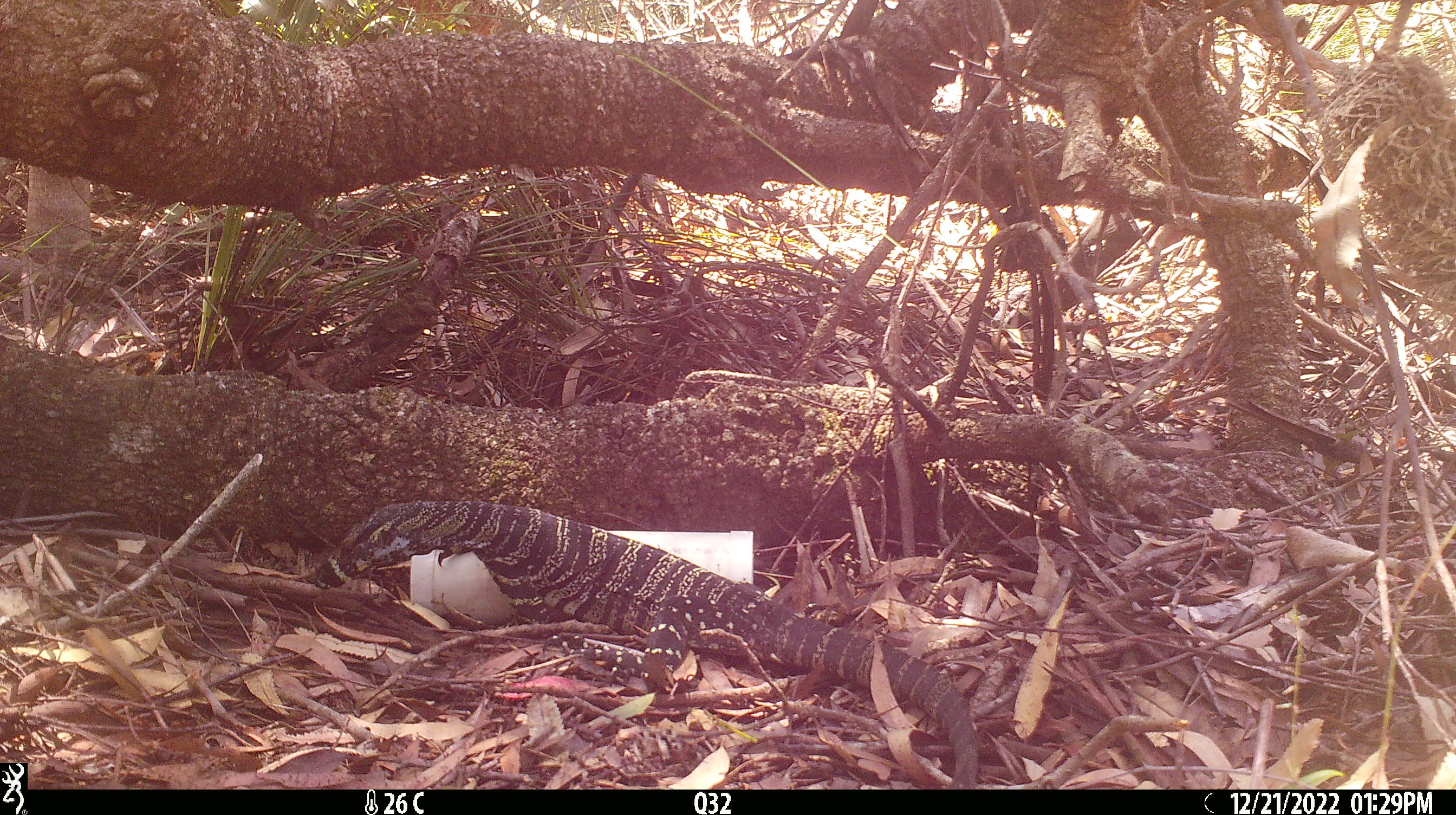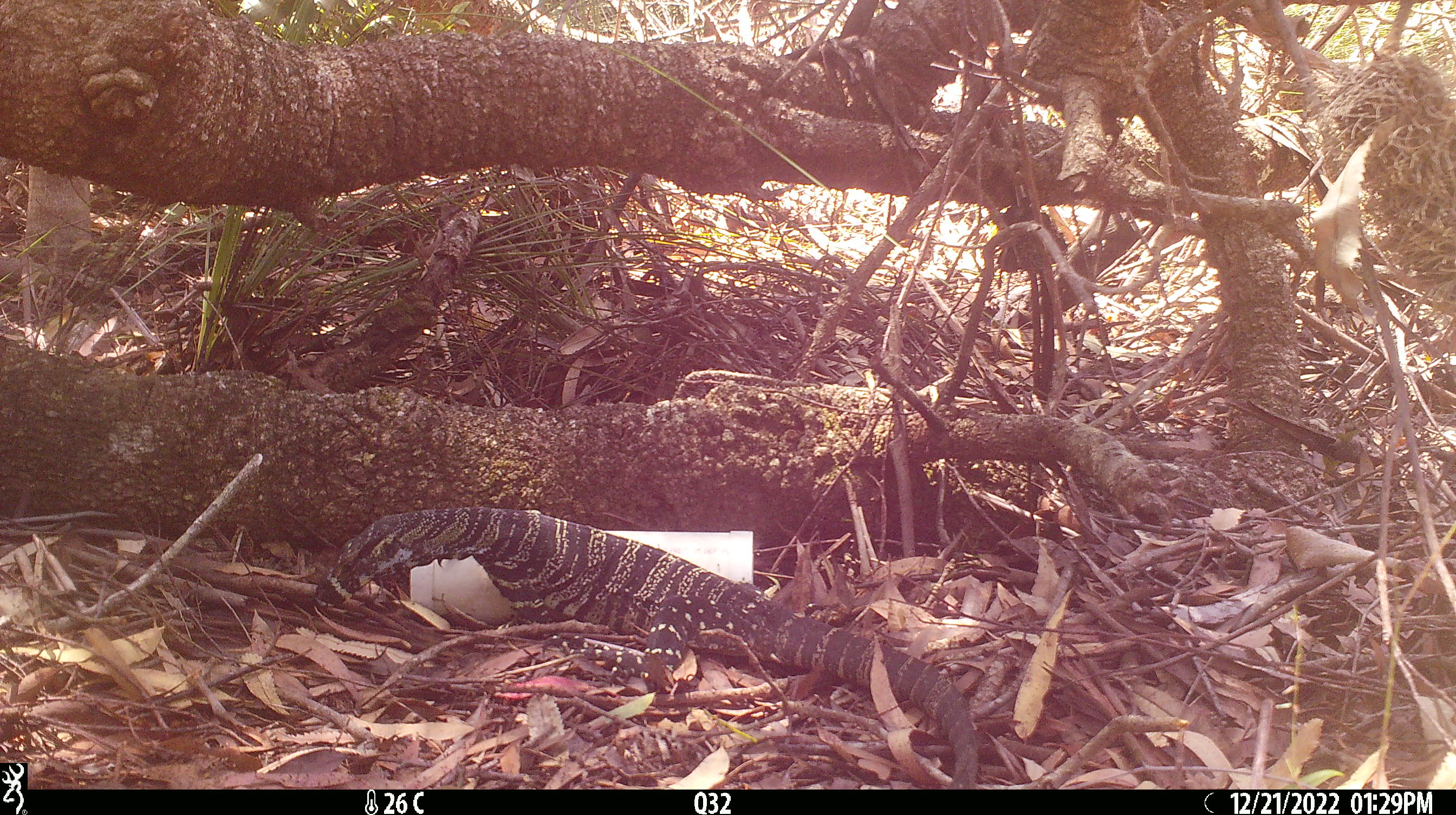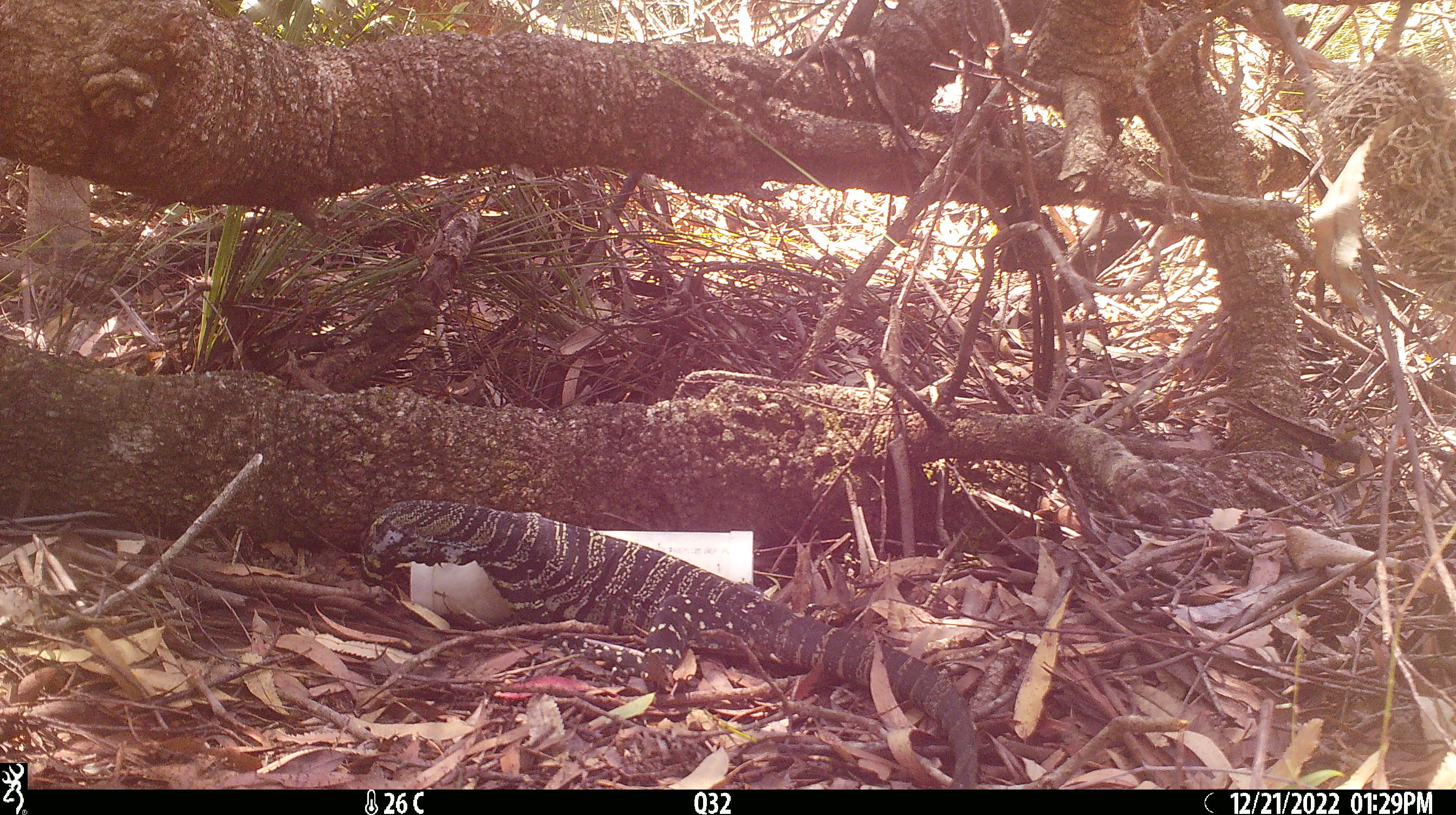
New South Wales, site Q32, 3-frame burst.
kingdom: Animalia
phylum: Chordata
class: Reptilia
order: Squamata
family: Varanidae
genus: Varanus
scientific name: Varanus varius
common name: lace monitor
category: goanna